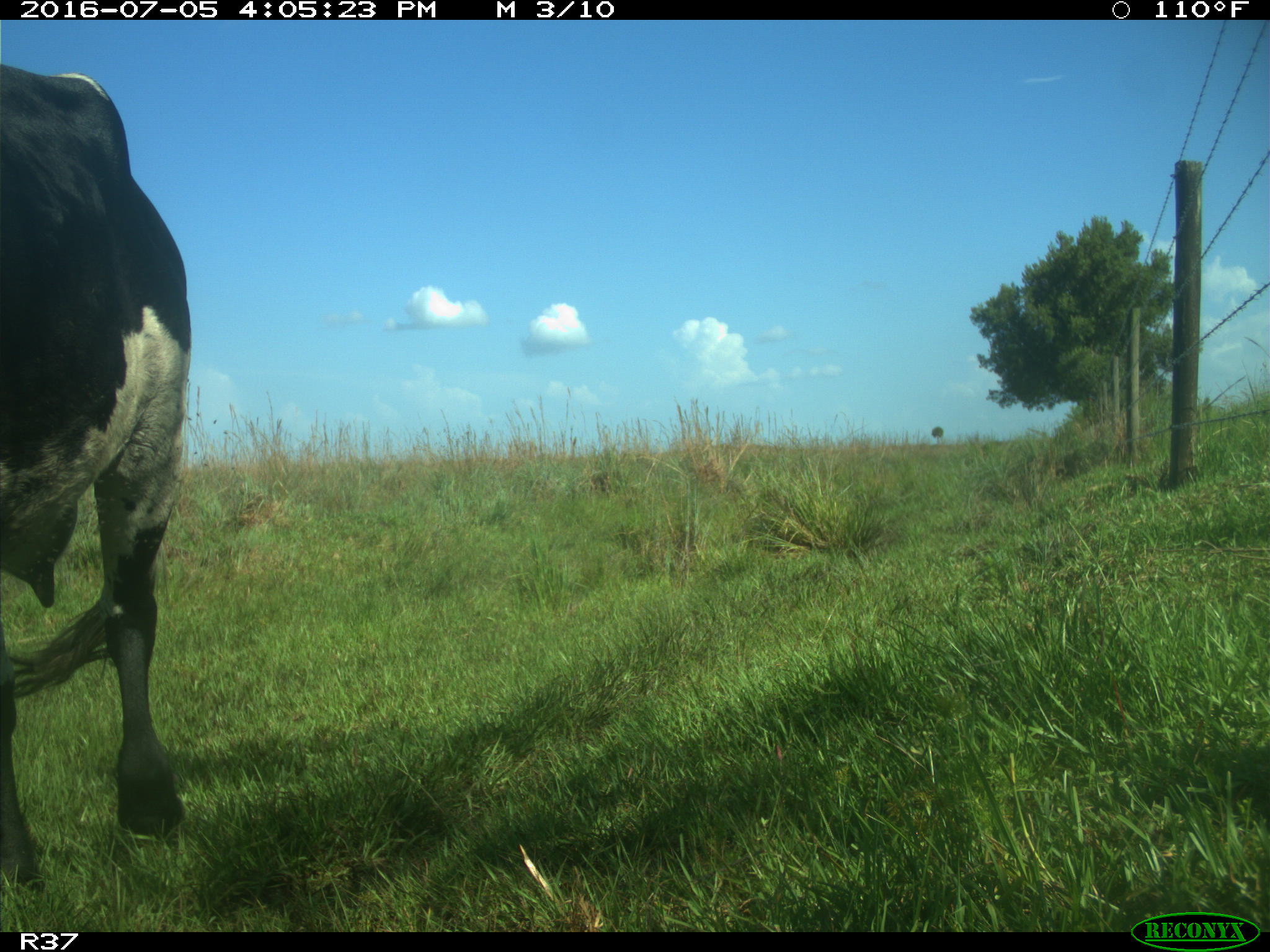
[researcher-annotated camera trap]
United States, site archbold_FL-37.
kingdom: Animalia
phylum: Chordata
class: Mammalia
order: Artiodactyla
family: Bovidae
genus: Bos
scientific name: Bos taurus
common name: domestic cow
Bos taurus (domestic cow).